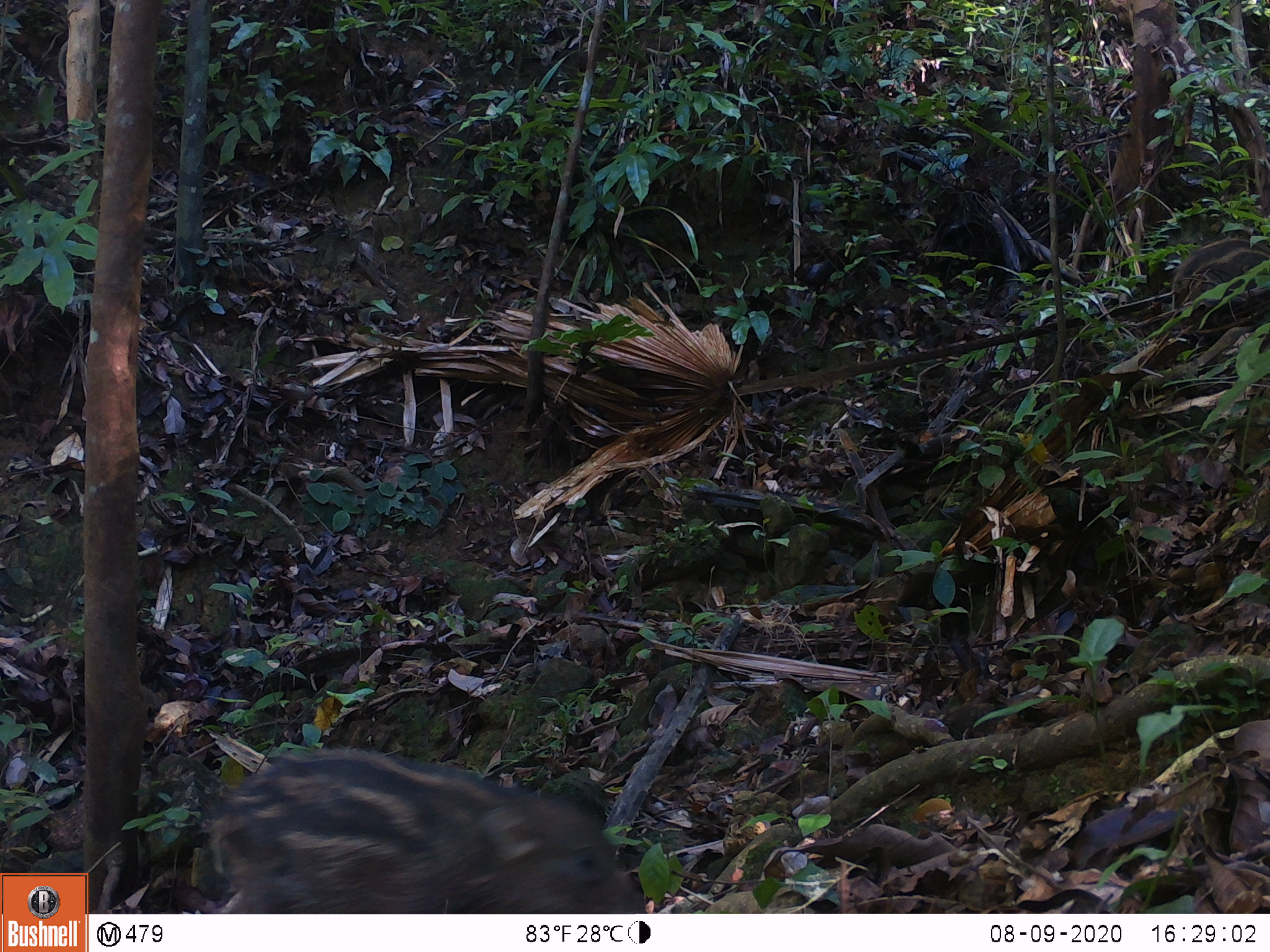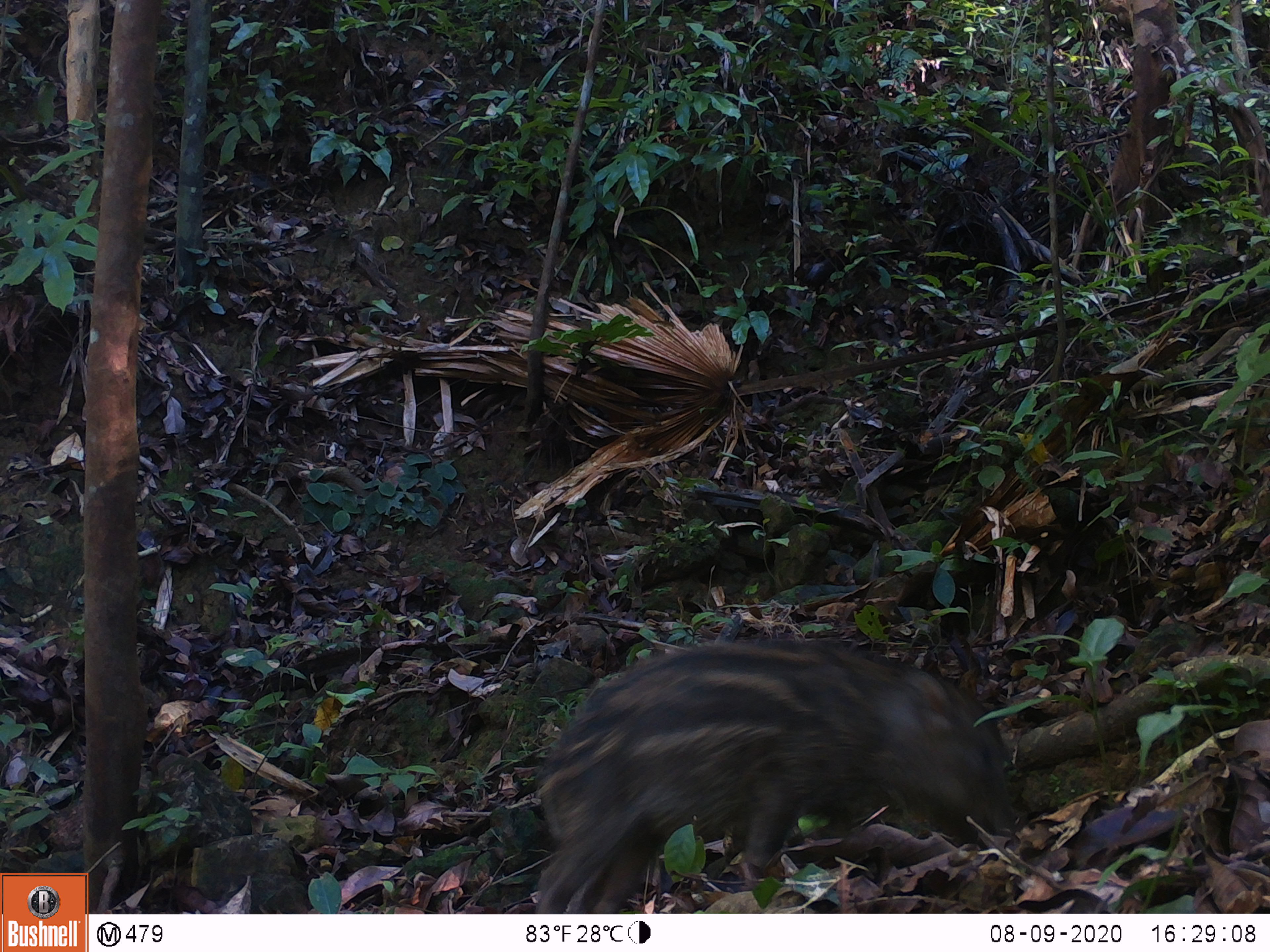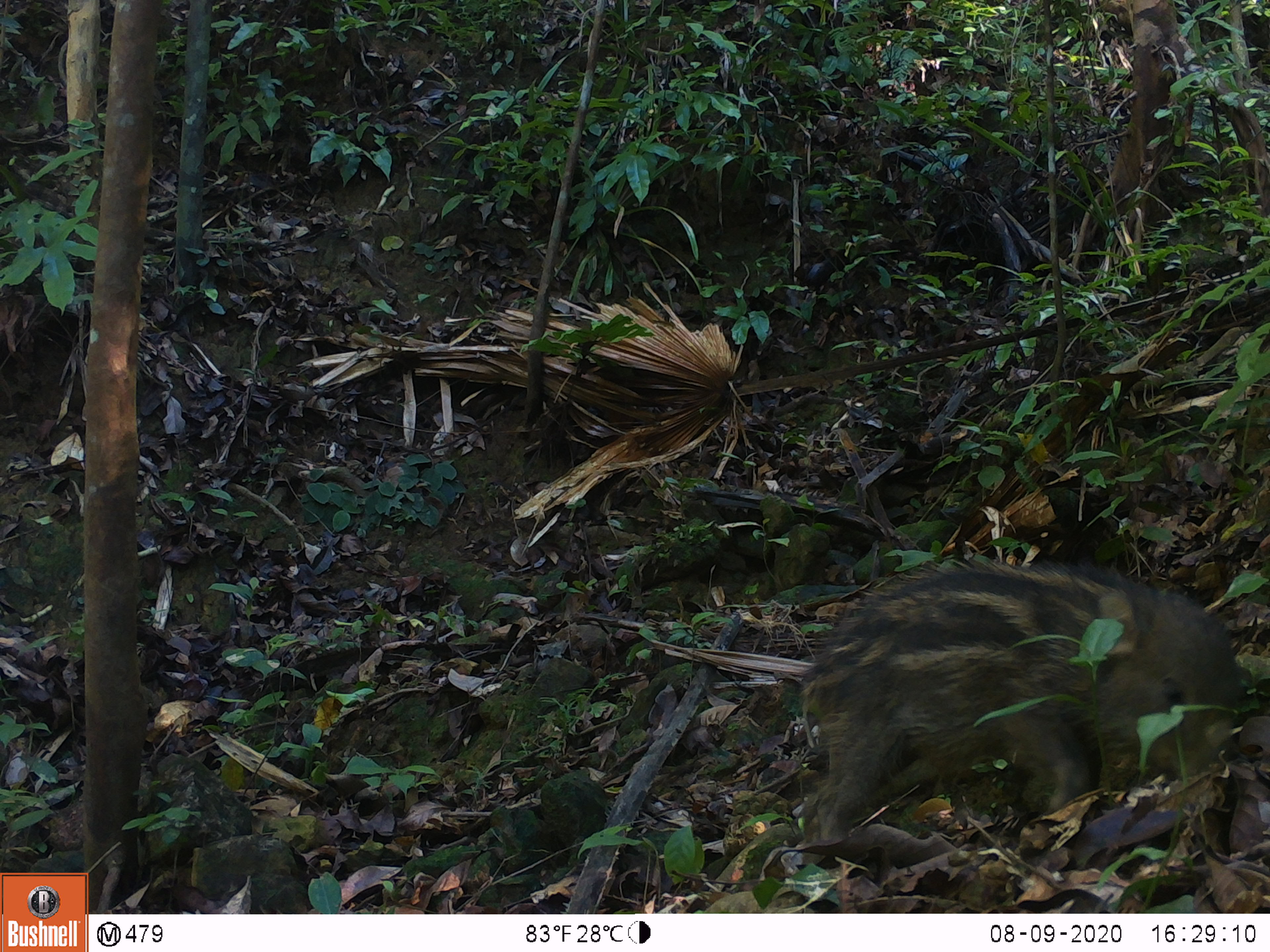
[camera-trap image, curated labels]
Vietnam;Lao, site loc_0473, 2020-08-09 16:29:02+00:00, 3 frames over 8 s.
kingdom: Animalia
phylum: Chordata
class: Mammalia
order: Artiodactyla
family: Suidae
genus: Sus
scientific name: Sus scrofa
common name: eurasian wild pig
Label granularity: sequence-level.